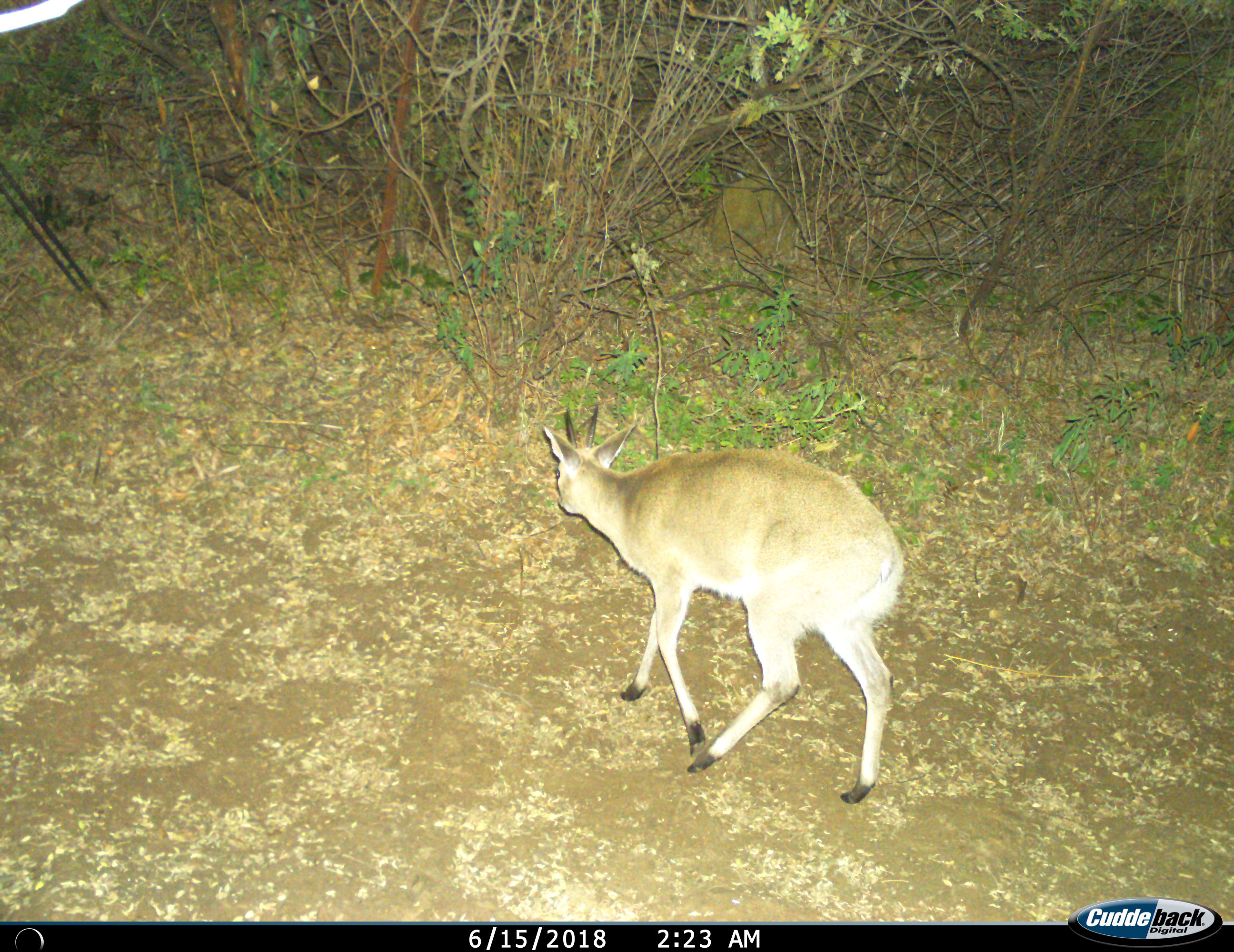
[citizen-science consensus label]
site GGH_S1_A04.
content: unidentified animal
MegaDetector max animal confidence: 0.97